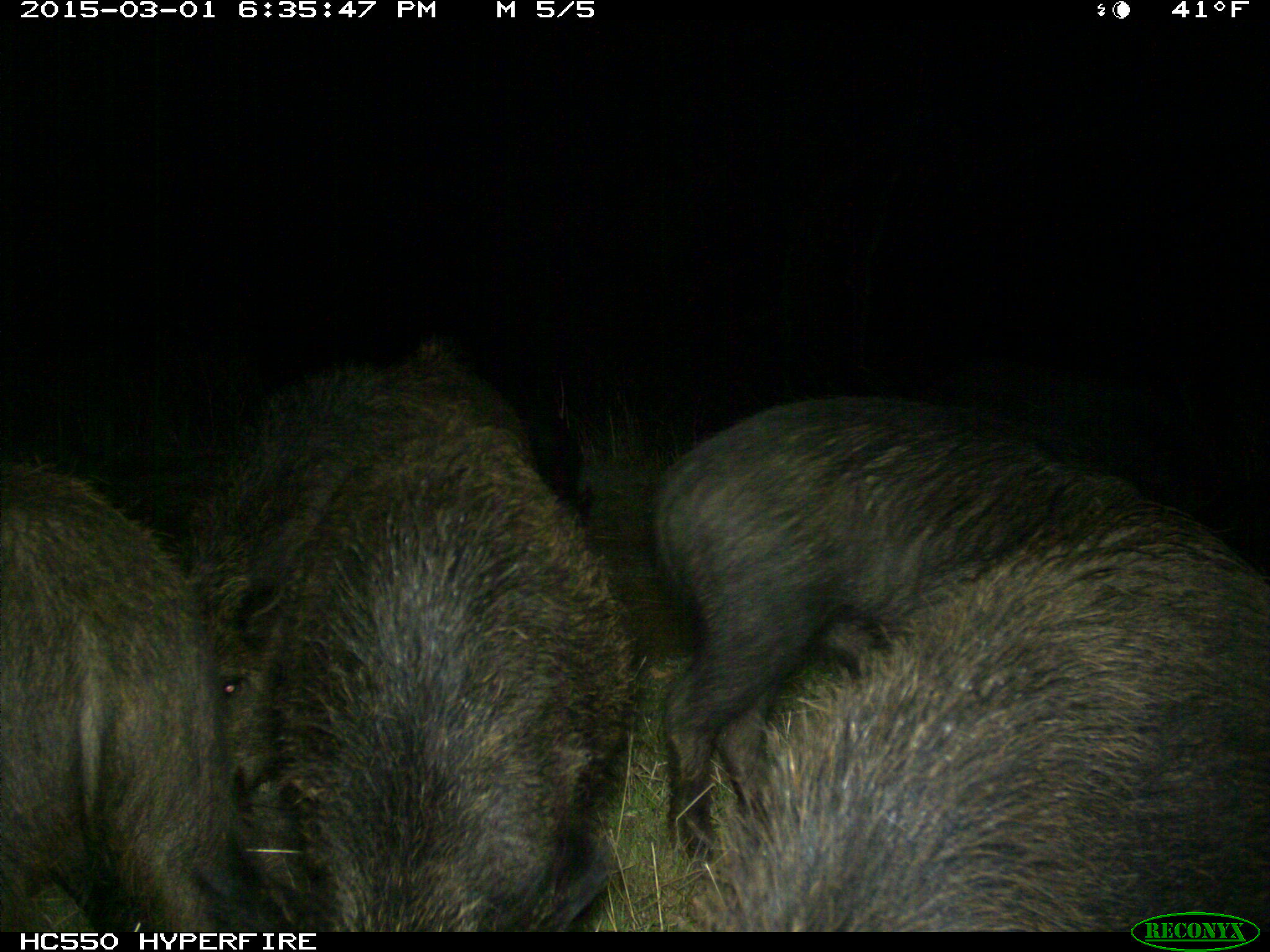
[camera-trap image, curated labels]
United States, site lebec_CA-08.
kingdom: Animalia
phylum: Chordata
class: Mammalia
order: Artiodactyla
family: Suidae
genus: Sus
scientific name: Sus scrofa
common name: wild boar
Sus scrofa (wild boar).